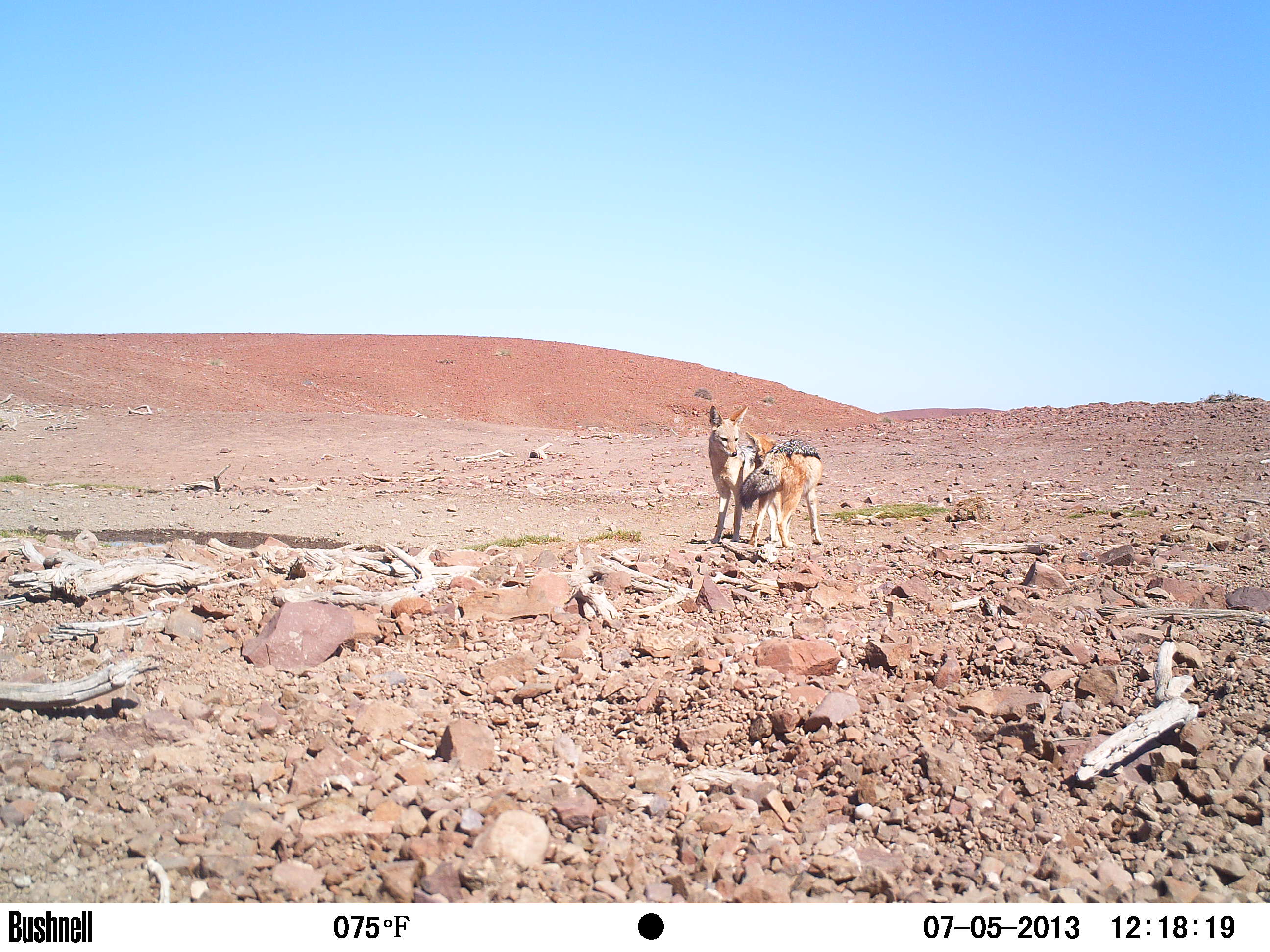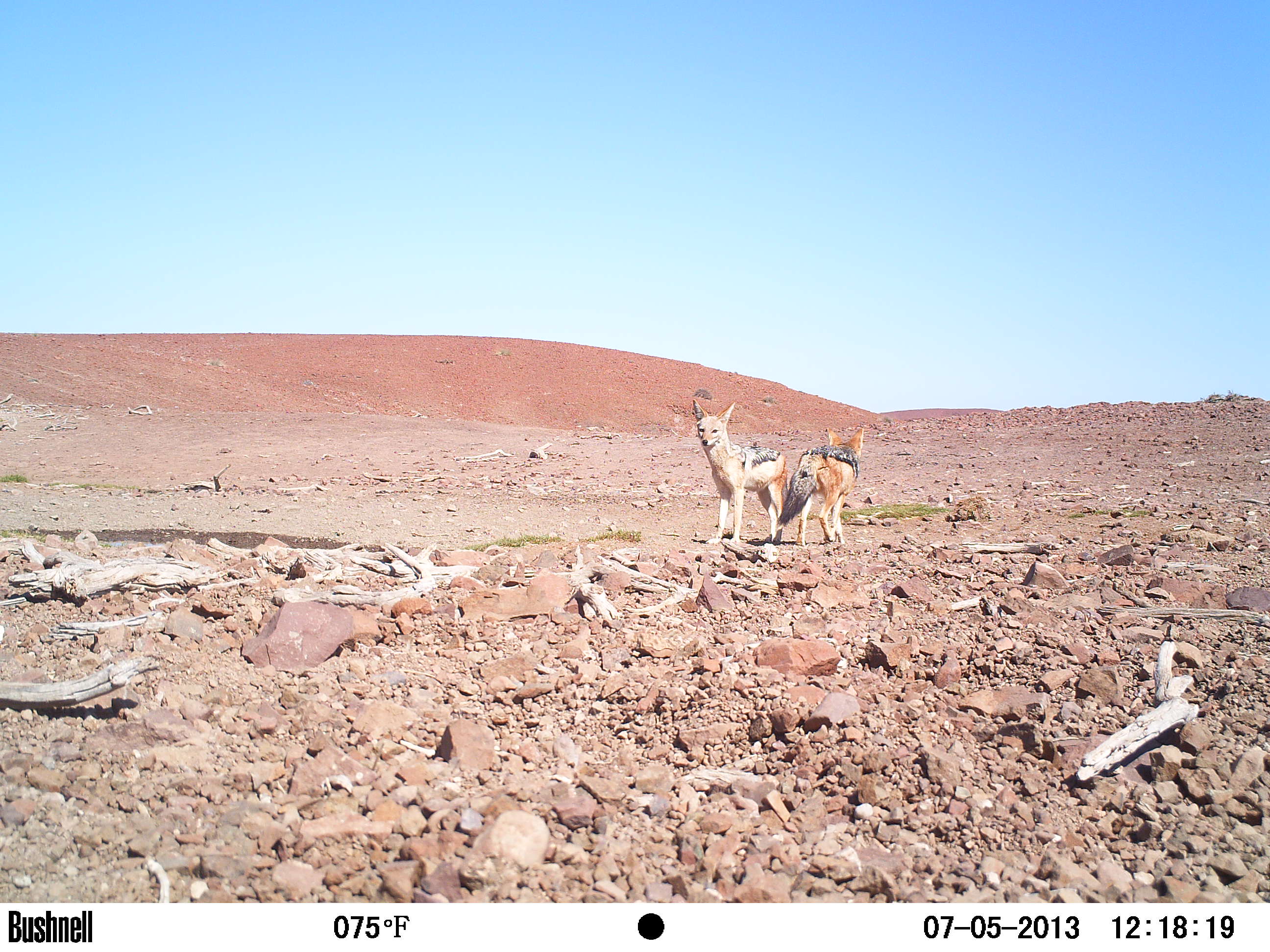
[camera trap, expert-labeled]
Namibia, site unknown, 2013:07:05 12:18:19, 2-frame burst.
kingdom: Animalia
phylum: Chordata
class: Mammalia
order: Carnivora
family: Canidae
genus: Lupulella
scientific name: Lupulella mesomelas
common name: black-backed jackal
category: canis mesomelas